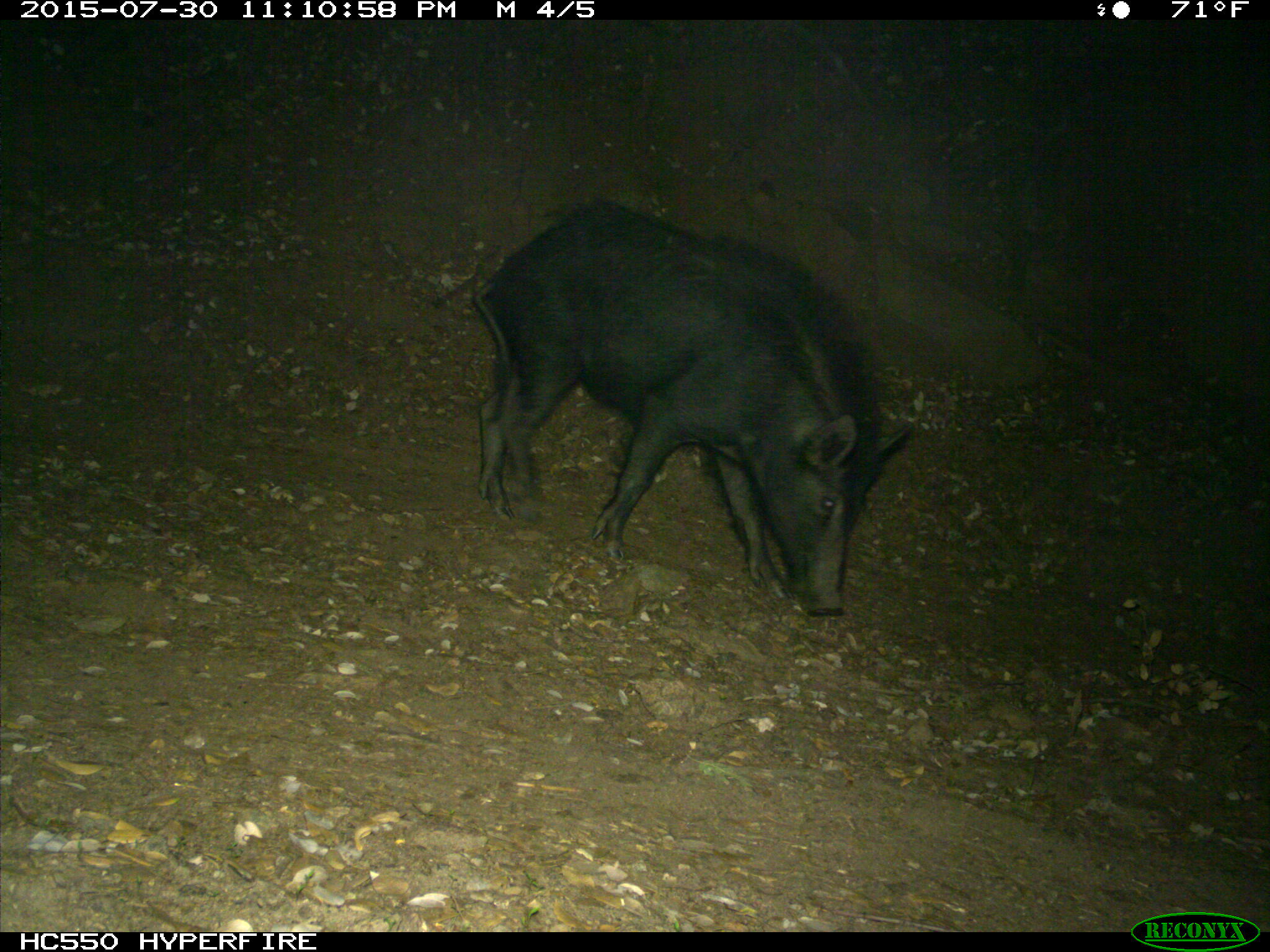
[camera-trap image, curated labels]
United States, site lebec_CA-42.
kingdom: Animalia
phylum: Chordata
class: Mammalia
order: Artiodactyla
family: Suidae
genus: Sus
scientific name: Sus scrofa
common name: wild boar